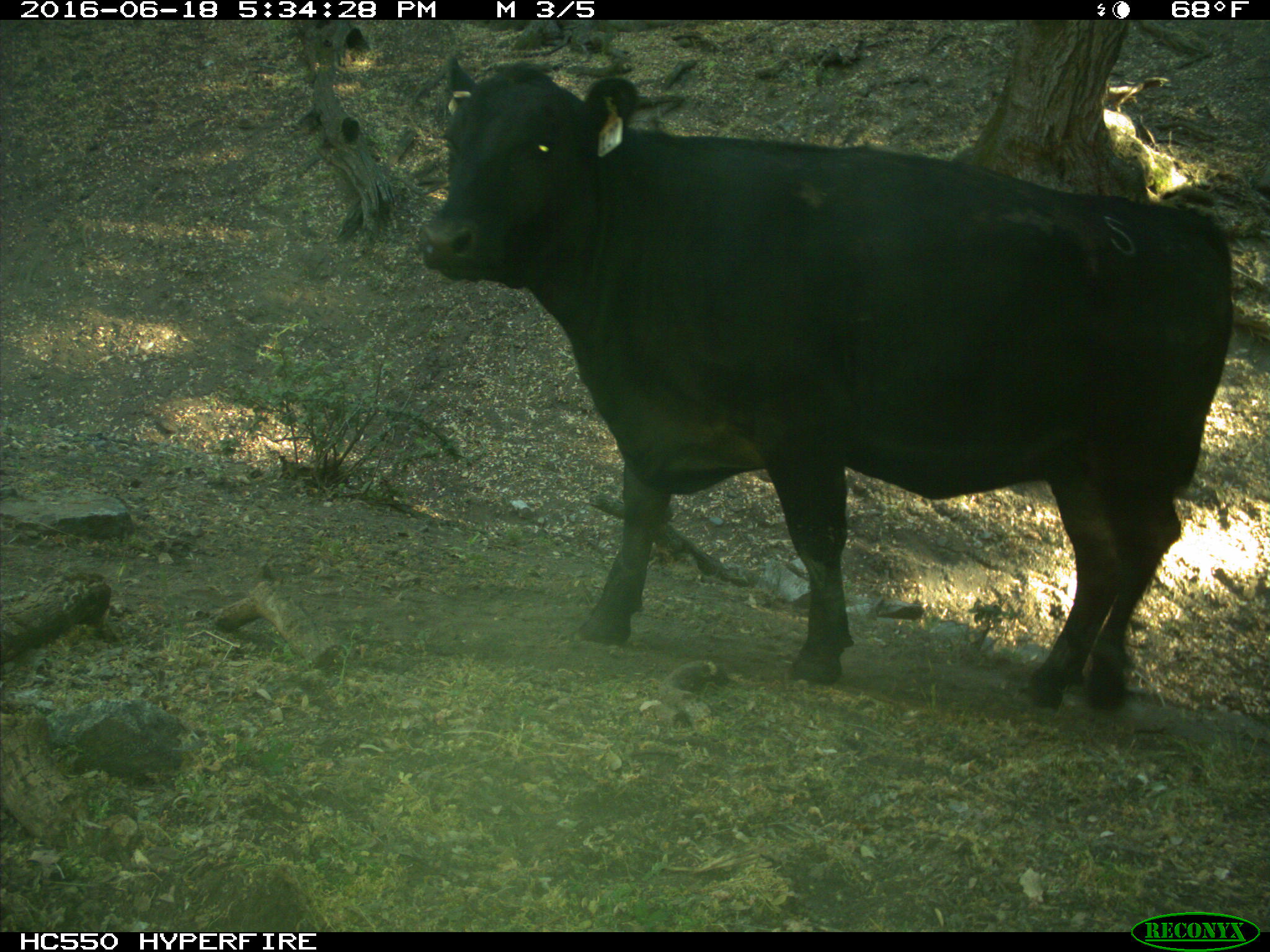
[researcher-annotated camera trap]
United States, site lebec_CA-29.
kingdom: Animalia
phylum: Chordata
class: Mammalia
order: Artiodactyla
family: Bovidae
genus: Bos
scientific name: Bos taurus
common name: domestic cow